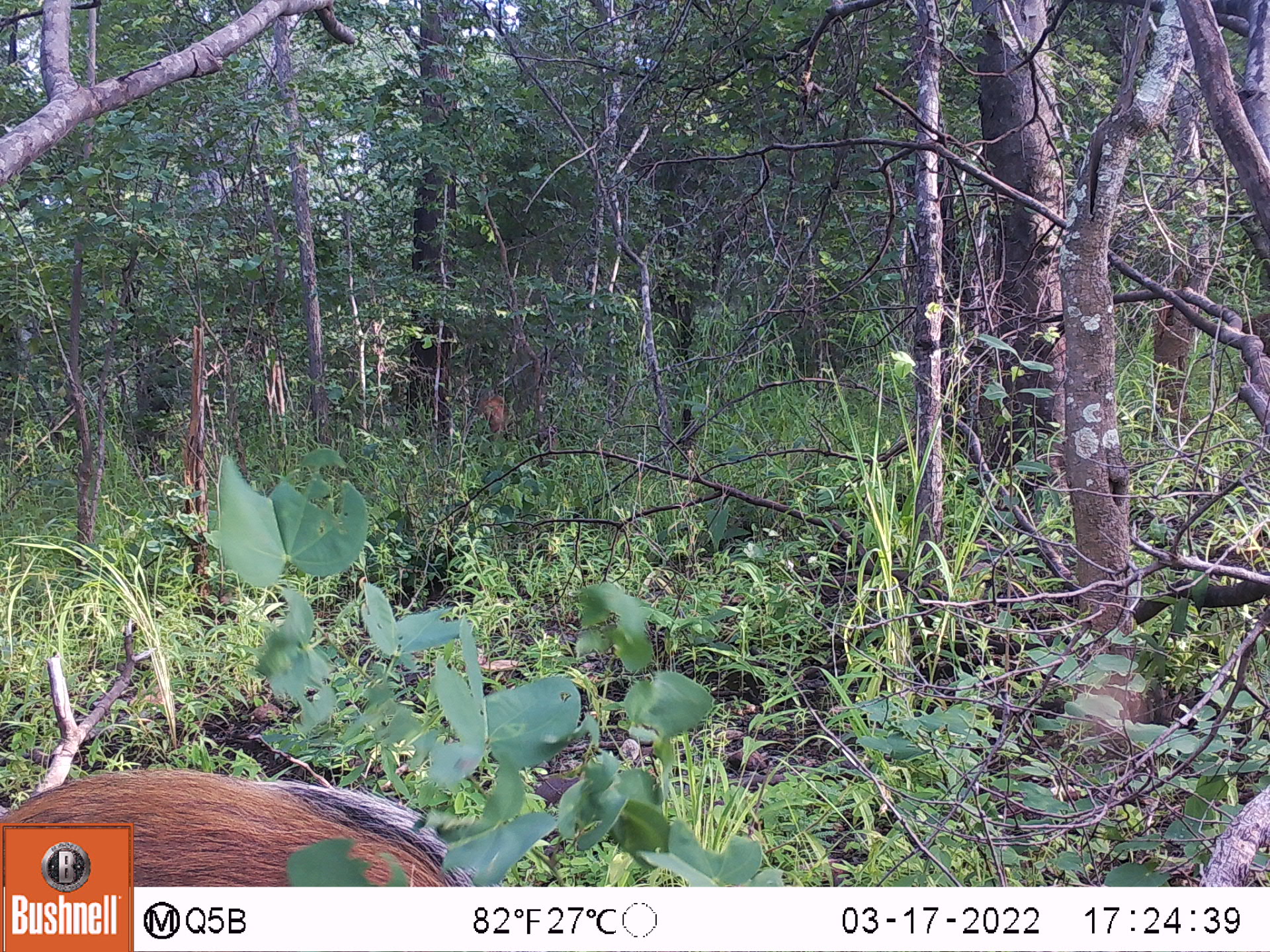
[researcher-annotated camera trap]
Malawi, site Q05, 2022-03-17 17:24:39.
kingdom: Animalia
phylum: Chordata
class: Mammalia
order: Artiodactyla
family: Suidae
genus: Potamochoerus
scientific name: Potamochoerus larvatus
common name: bushpig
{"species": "bushpig (Potamochoerus larvatus)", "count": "2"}